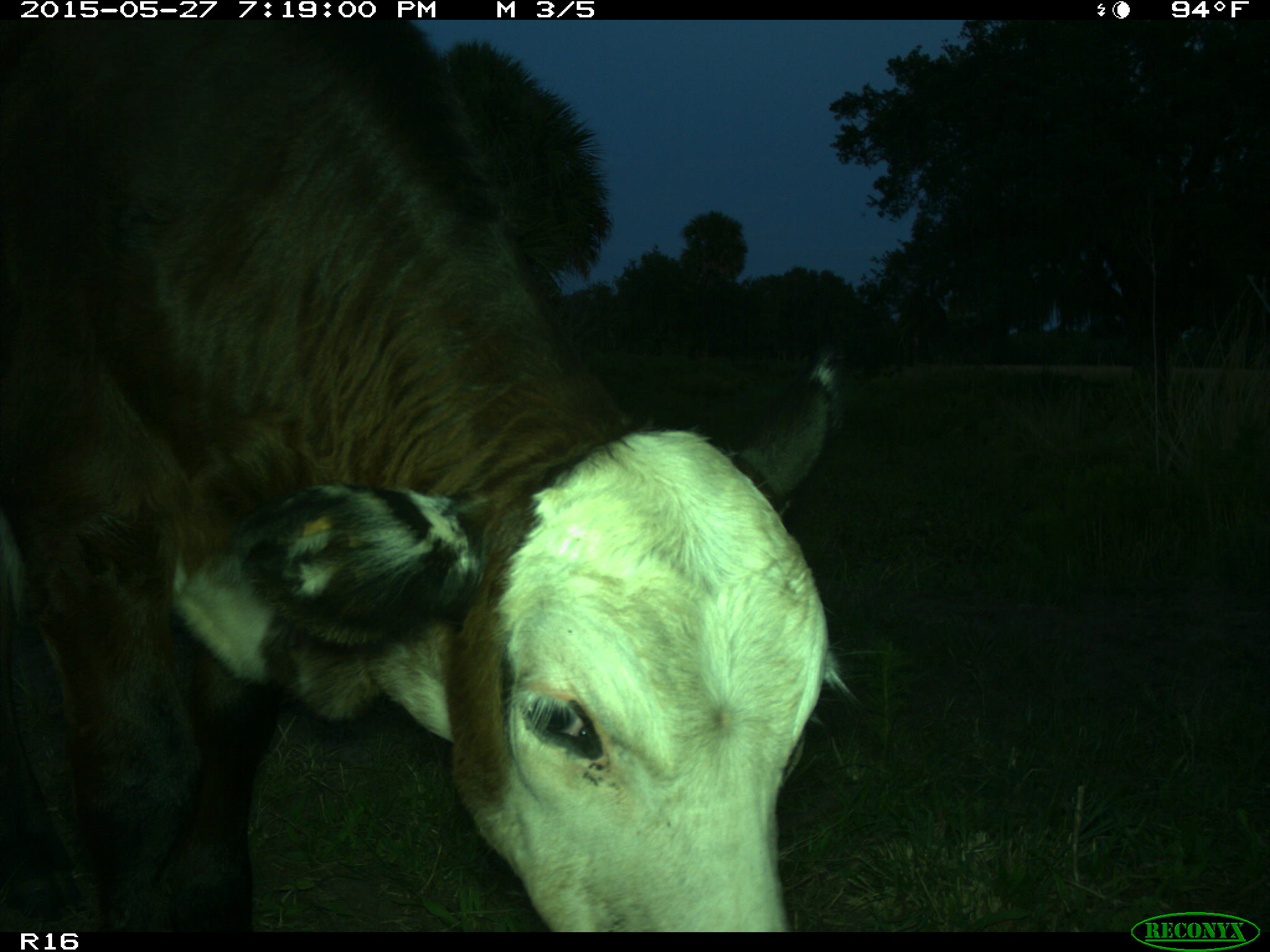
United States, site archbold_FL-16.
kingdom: Animalia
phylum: Chordata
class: Mammalia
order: Artiodactyla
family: Bovidae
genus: Bos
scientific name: Bos taurus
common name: domestic cow